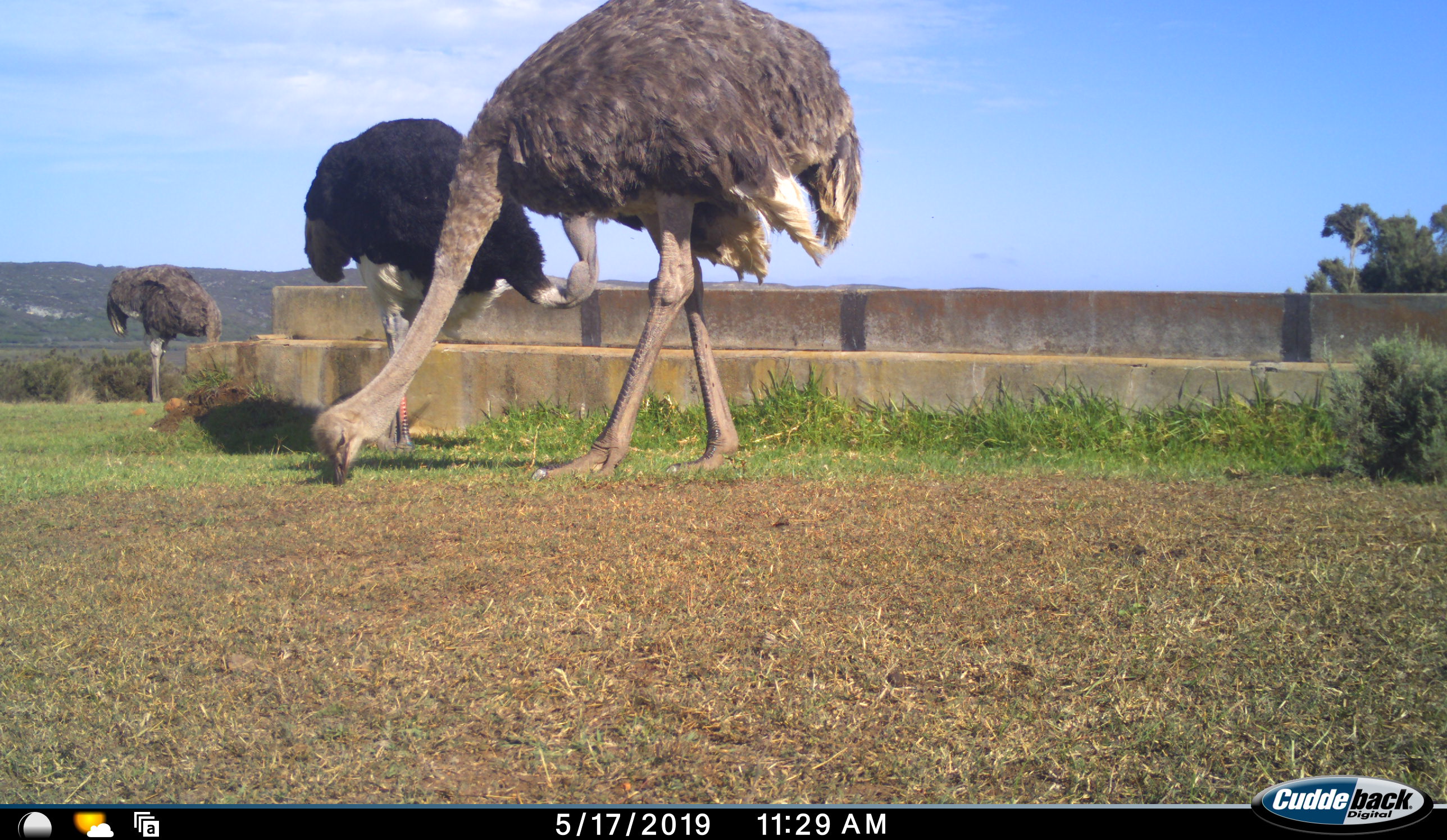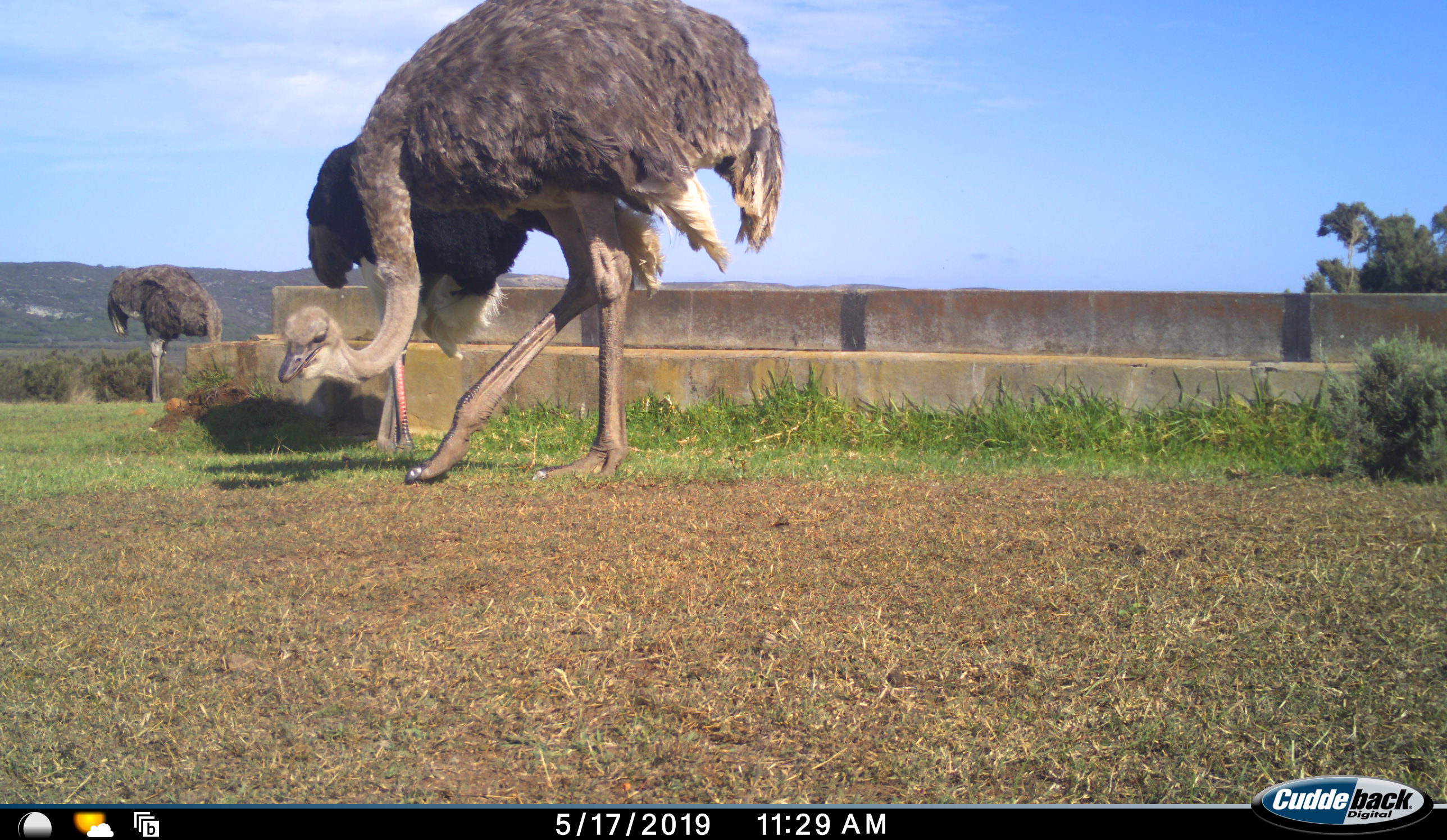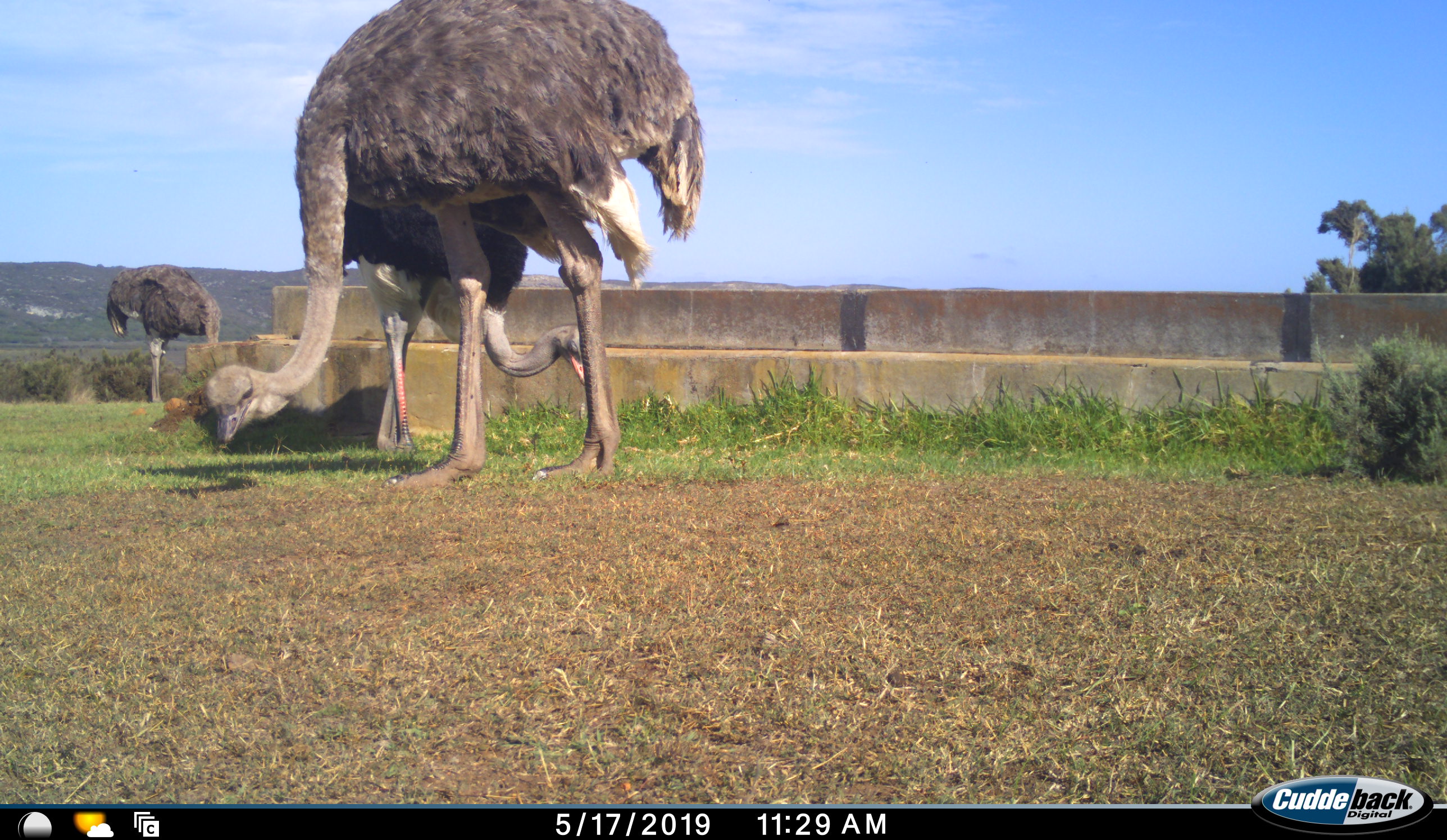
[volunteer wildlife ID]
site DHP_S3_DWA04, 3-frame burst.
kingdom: Animalia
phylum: Chordata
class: Aves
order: Struthioniformes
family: Struthionidae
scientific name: Struthionidae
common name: ostrich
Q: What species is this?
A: Ostrich (Struthionidae).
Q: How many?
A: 3.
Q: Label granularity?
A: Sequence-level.